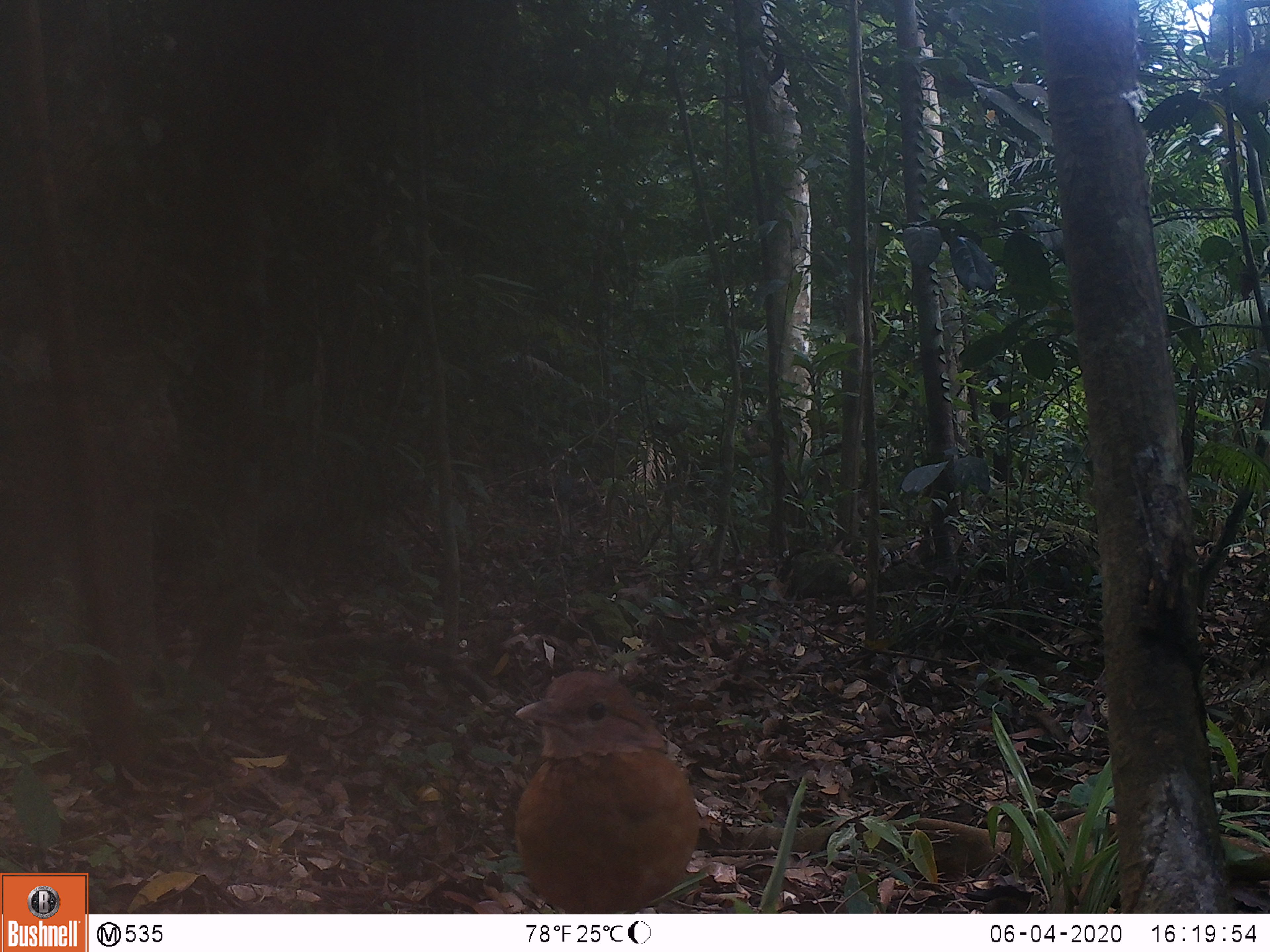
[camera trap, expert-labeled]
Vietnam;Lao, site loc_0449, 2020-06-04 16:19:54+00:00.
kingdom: Animalia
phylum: Chordata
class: Aves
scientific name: Aves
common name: bird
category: unidentified bird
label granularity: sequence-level